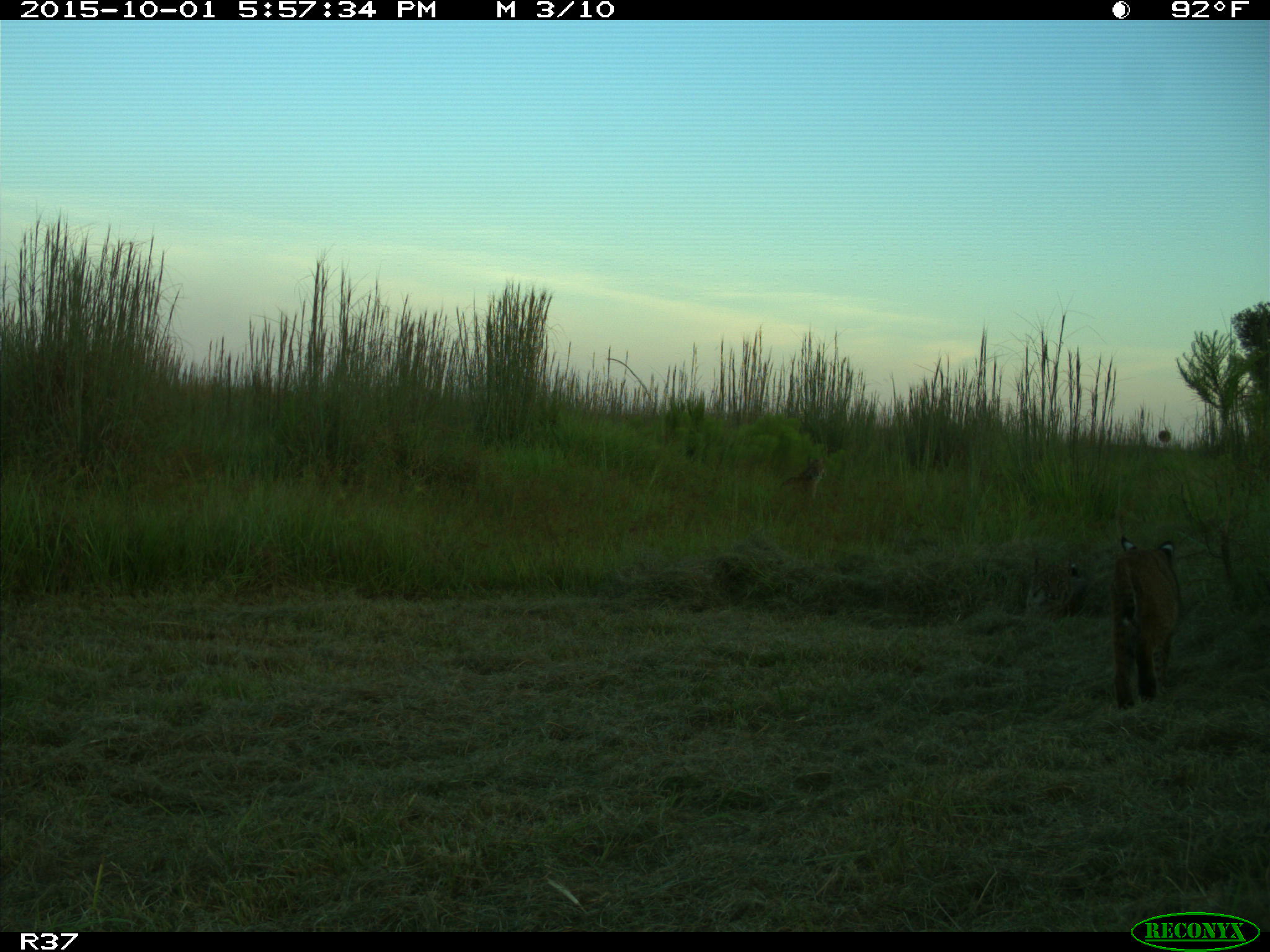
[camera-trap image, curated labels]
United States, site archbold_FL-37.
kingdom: Animalia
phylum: Chordata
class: Mammalia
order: Carnivora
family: Felidae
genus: Lynx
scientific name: Lynx rufus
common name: bobcat